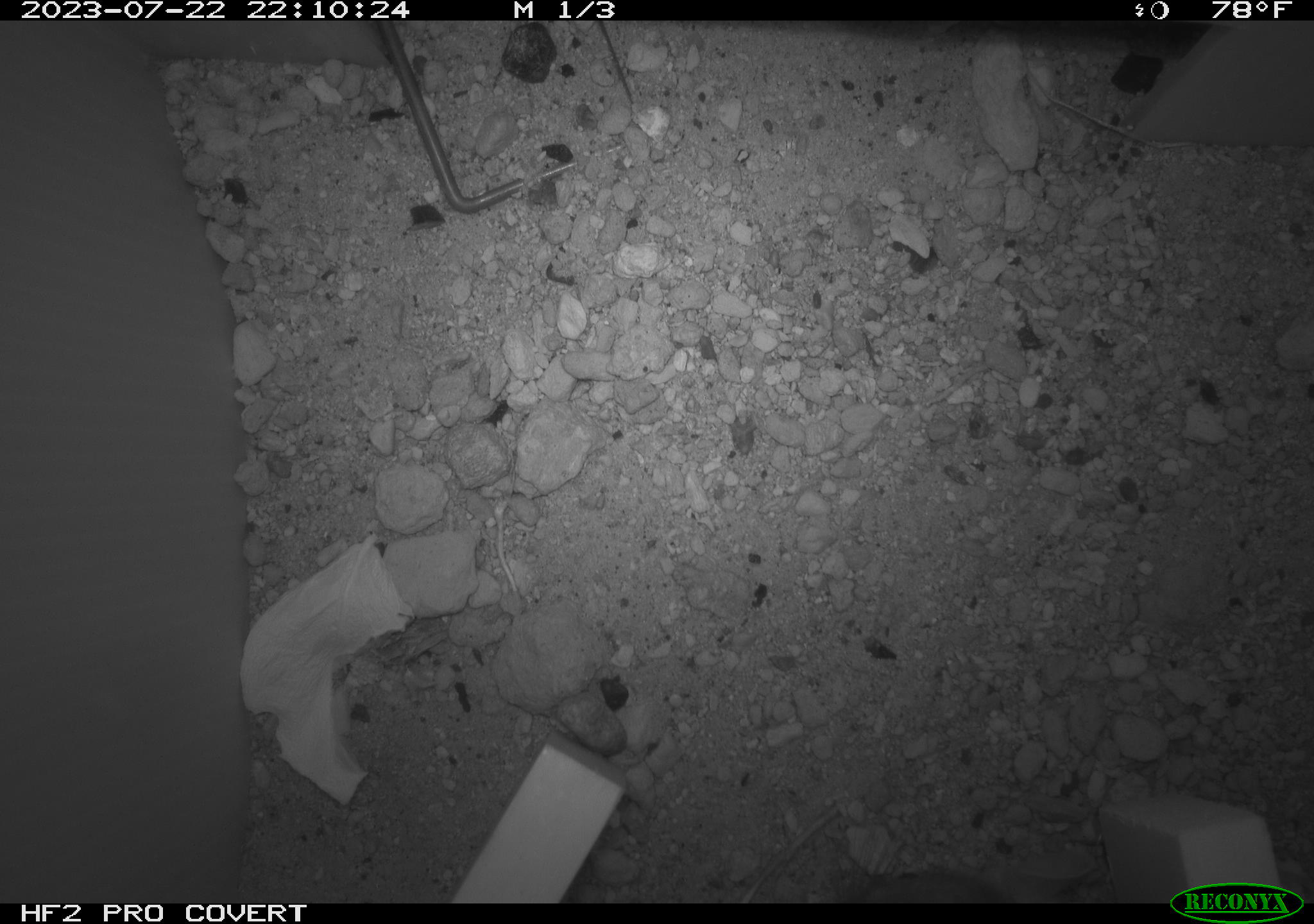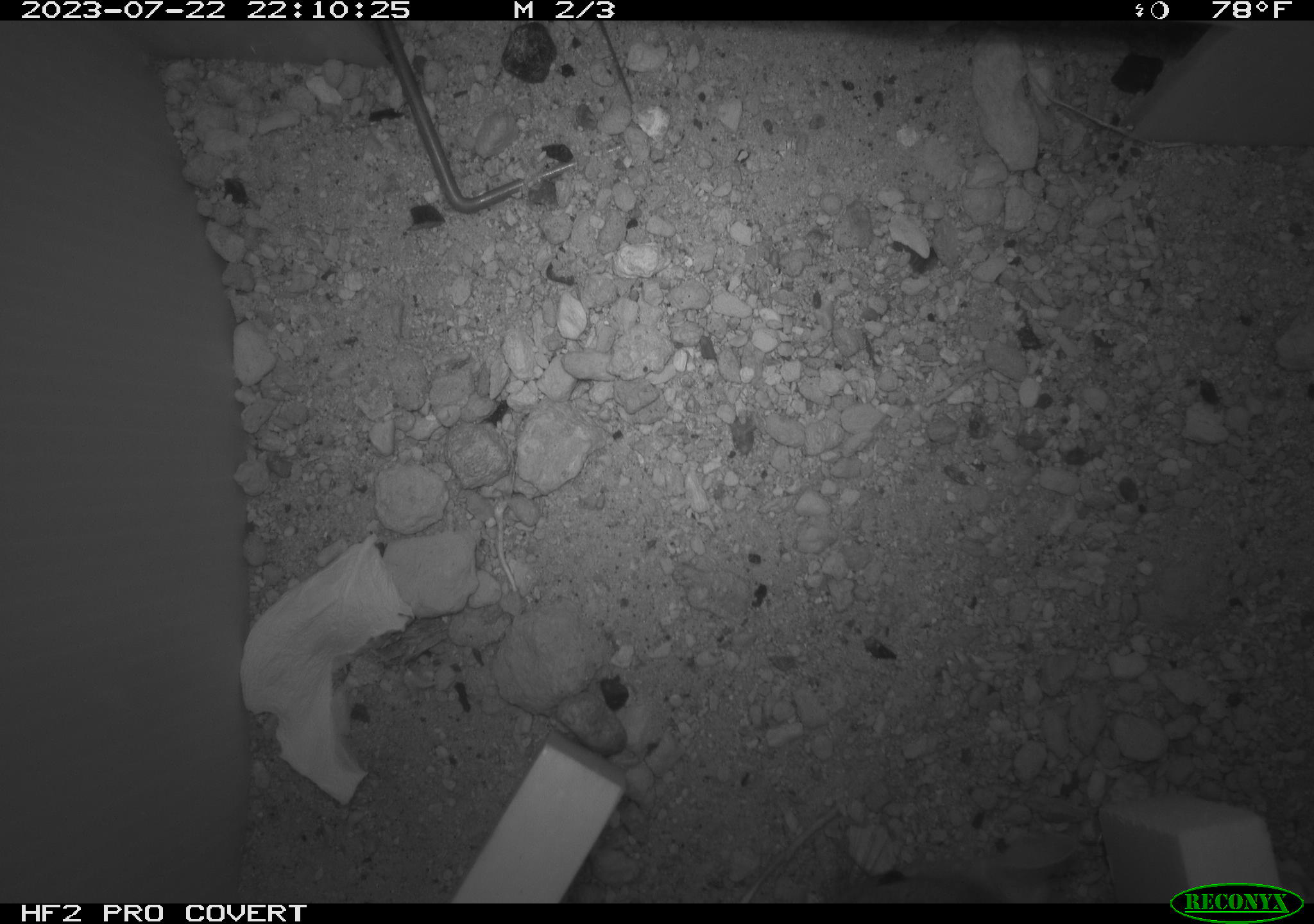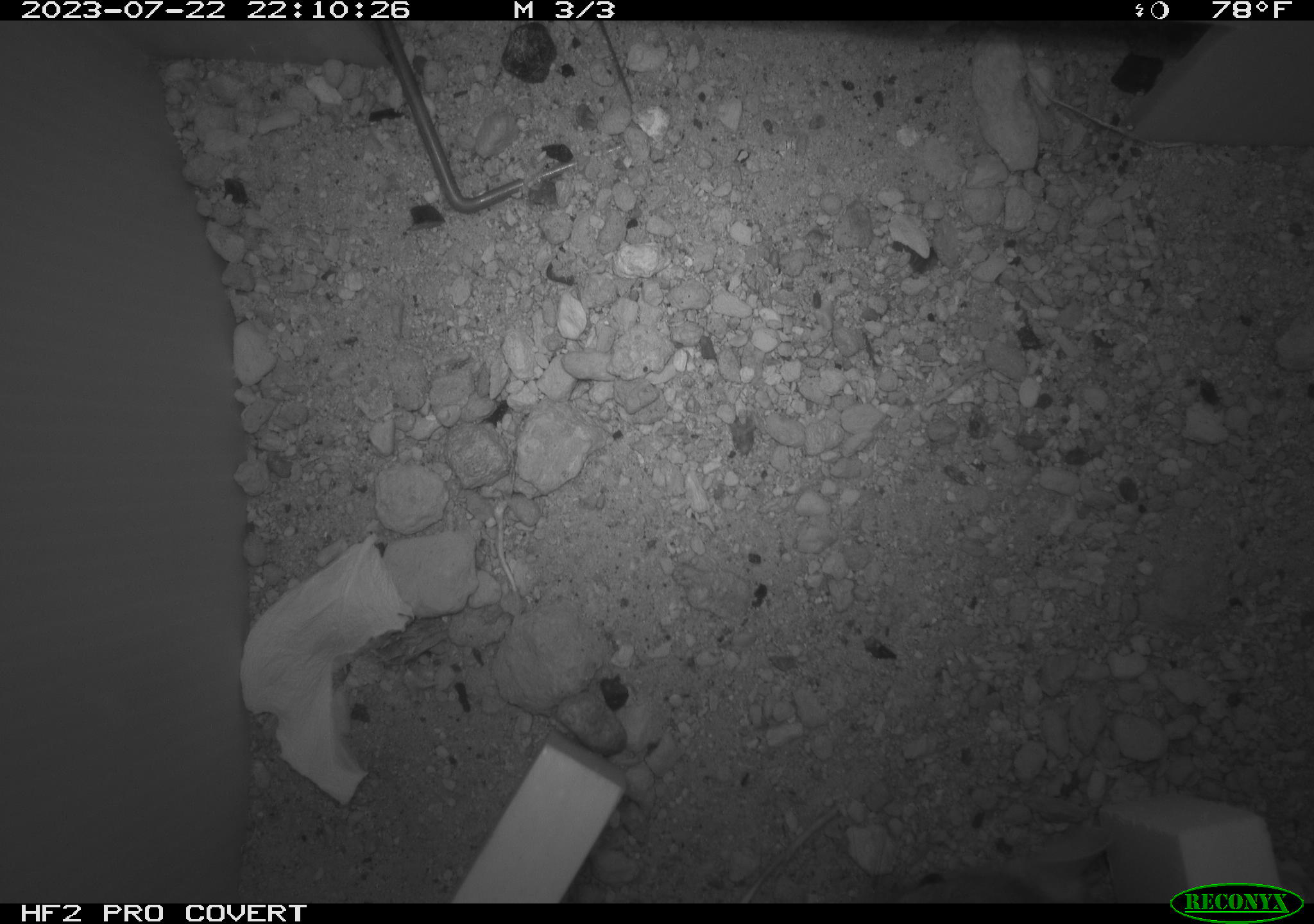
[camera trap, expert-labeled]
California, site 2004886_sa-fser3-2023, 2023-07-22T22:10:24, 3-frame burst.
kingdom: Animalia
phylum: Chordata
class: Mammalia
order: Rodentia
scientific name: Rodentia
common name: mouse species